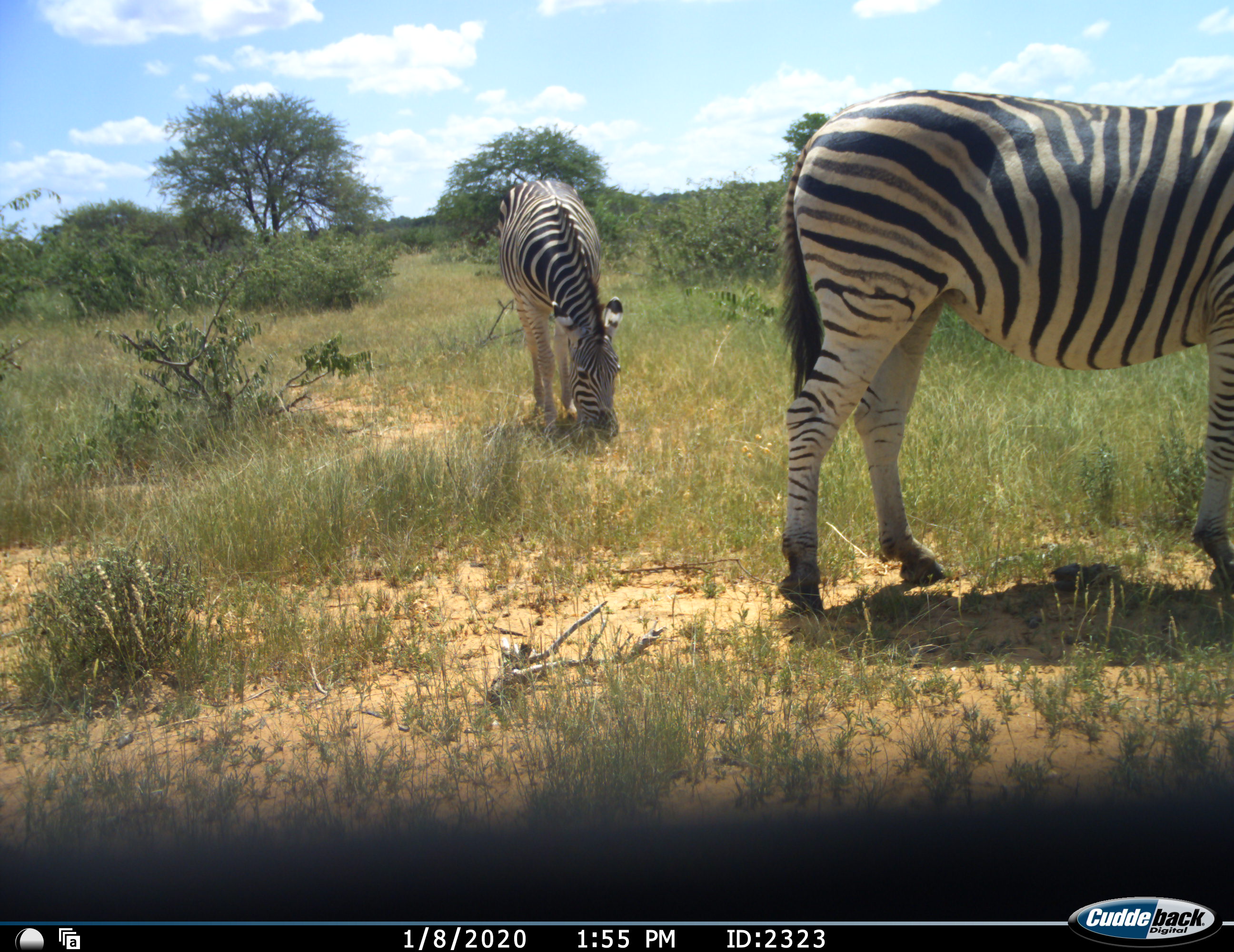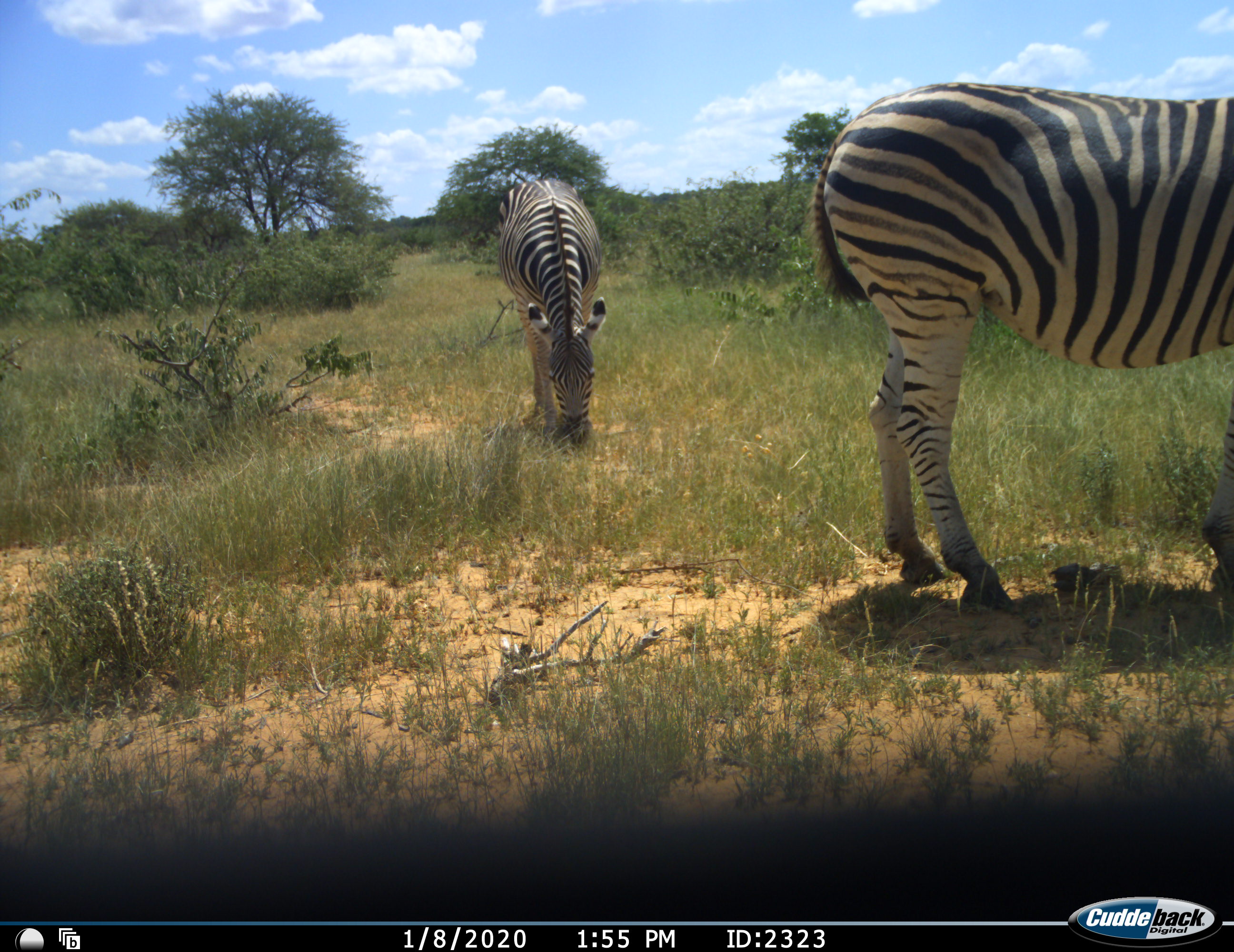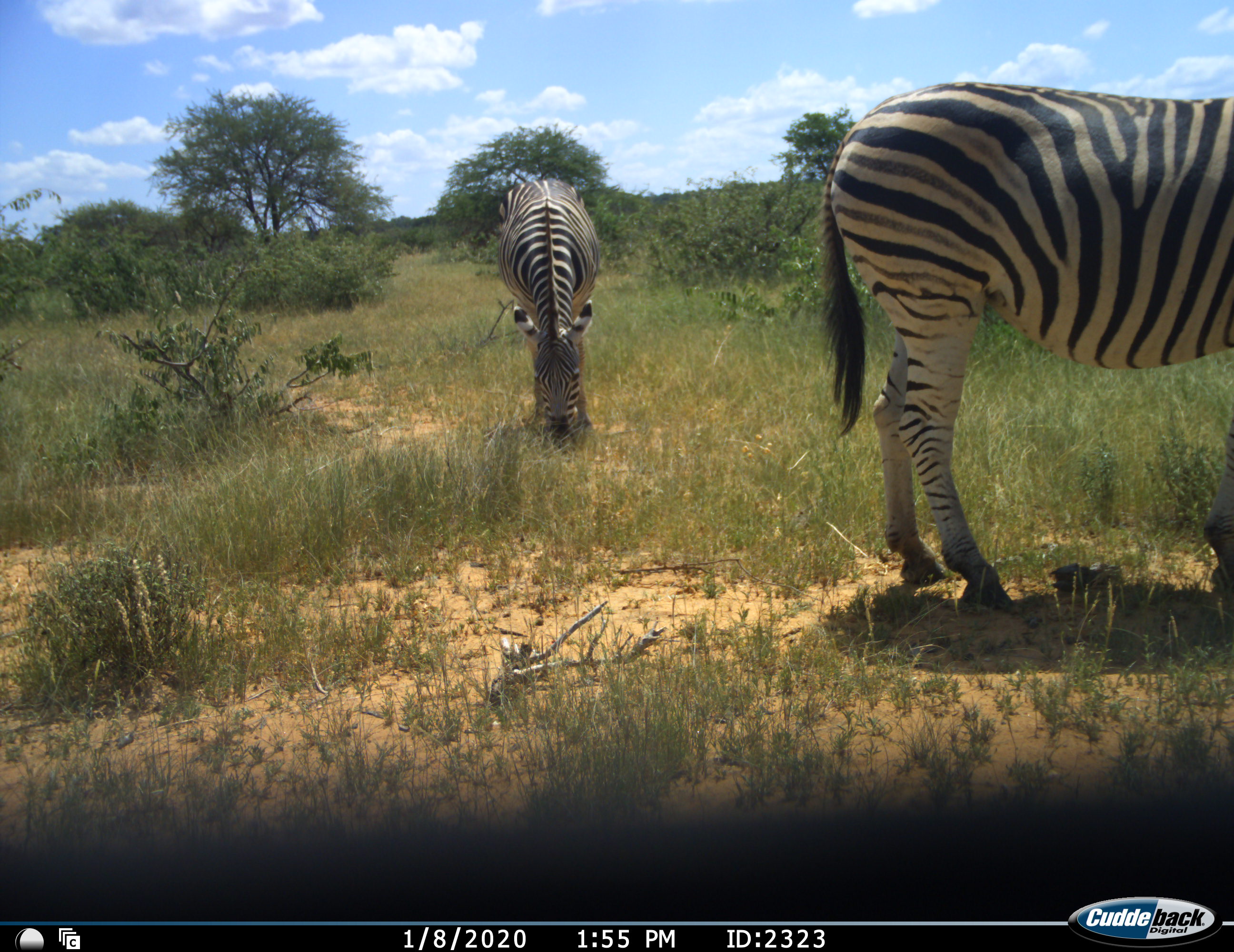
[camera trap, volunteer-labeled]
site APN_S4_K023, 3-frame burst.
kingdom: Animalia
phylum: Chordata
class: Mammalia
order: Perissodactyla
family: Equidae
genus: Equus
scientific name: Equus quagga burchellii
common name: burchell's zebra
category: zebraburchells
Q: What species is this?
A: Zebraburchells (burchell's zebra) (Equus quagga burchellii).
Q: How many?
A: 2.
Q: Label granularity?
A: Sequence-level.